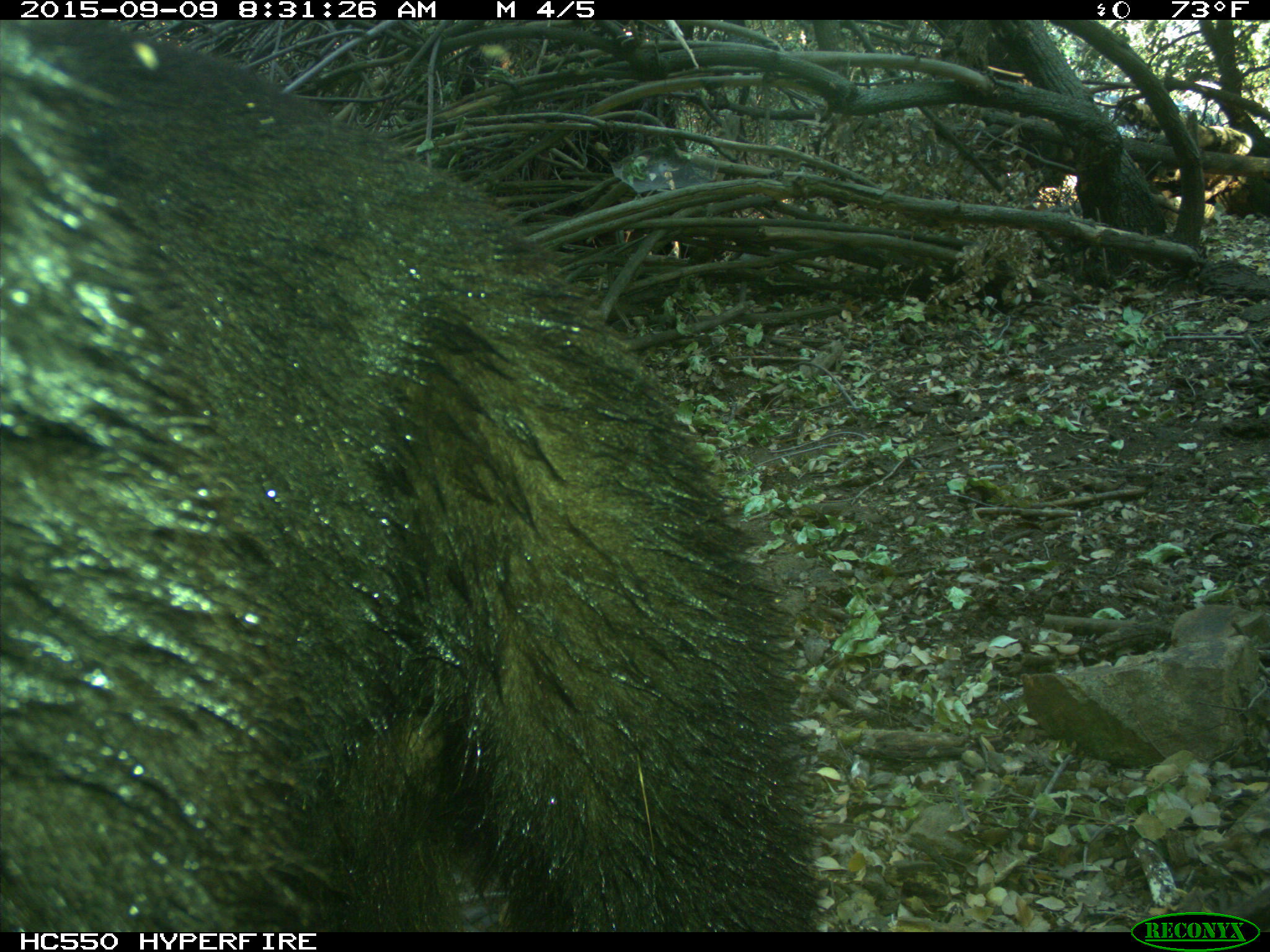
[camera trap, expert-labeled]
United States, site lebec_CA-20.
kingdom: Animalia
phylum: Chordata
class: Mammalia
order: Carnivora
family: Ursidae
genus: Ursus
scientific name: Ursus americanus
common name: american black bear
Ursus americanus (american black bear).